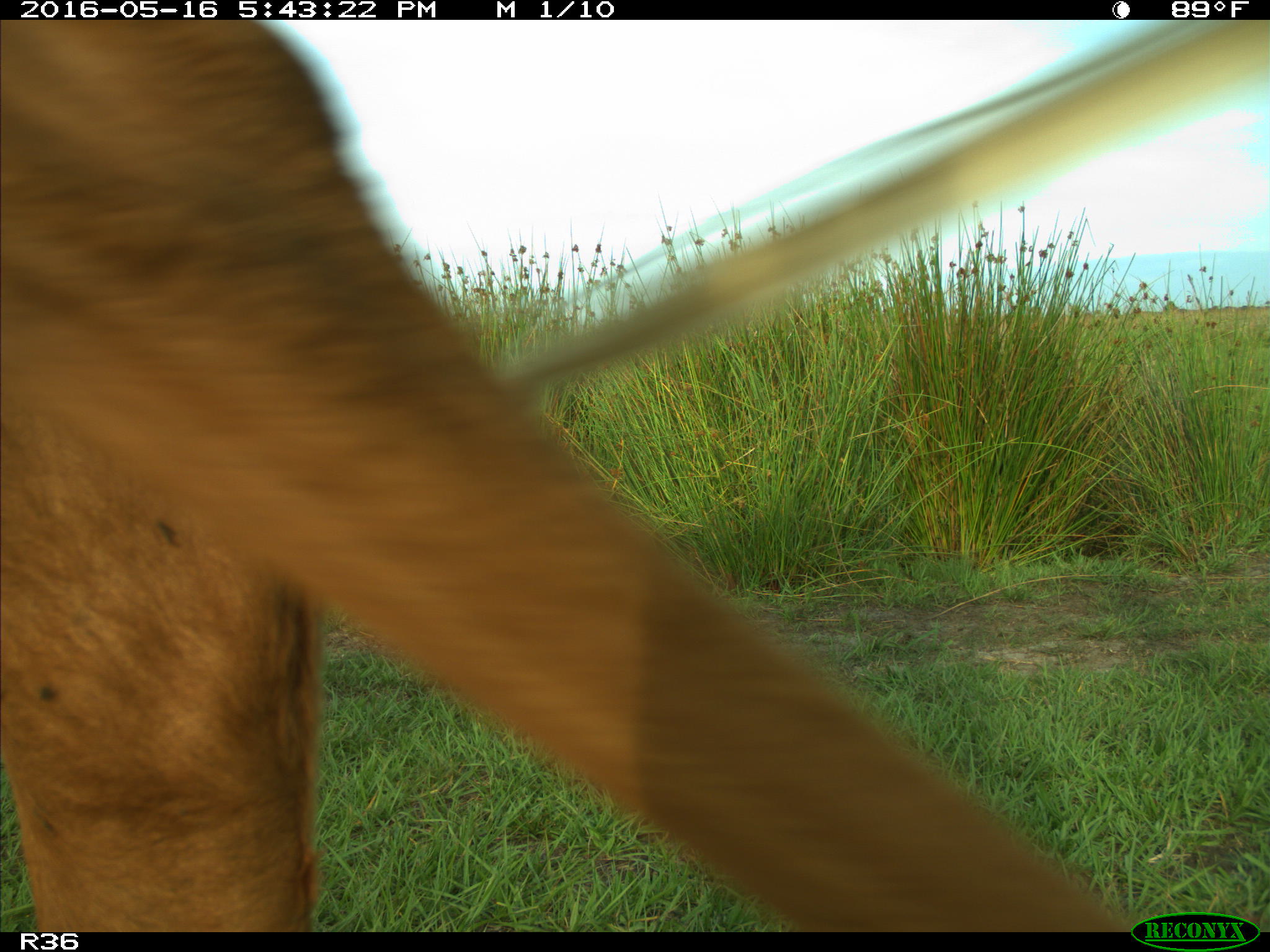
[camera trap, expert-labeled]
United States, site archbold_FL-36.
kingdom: Animalia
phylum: Chordata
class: Mammalia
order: Artiodactyla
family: Bovidae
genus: Bos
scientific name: Bos taurus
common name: domestic cow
Bos taurus (domestic cow).